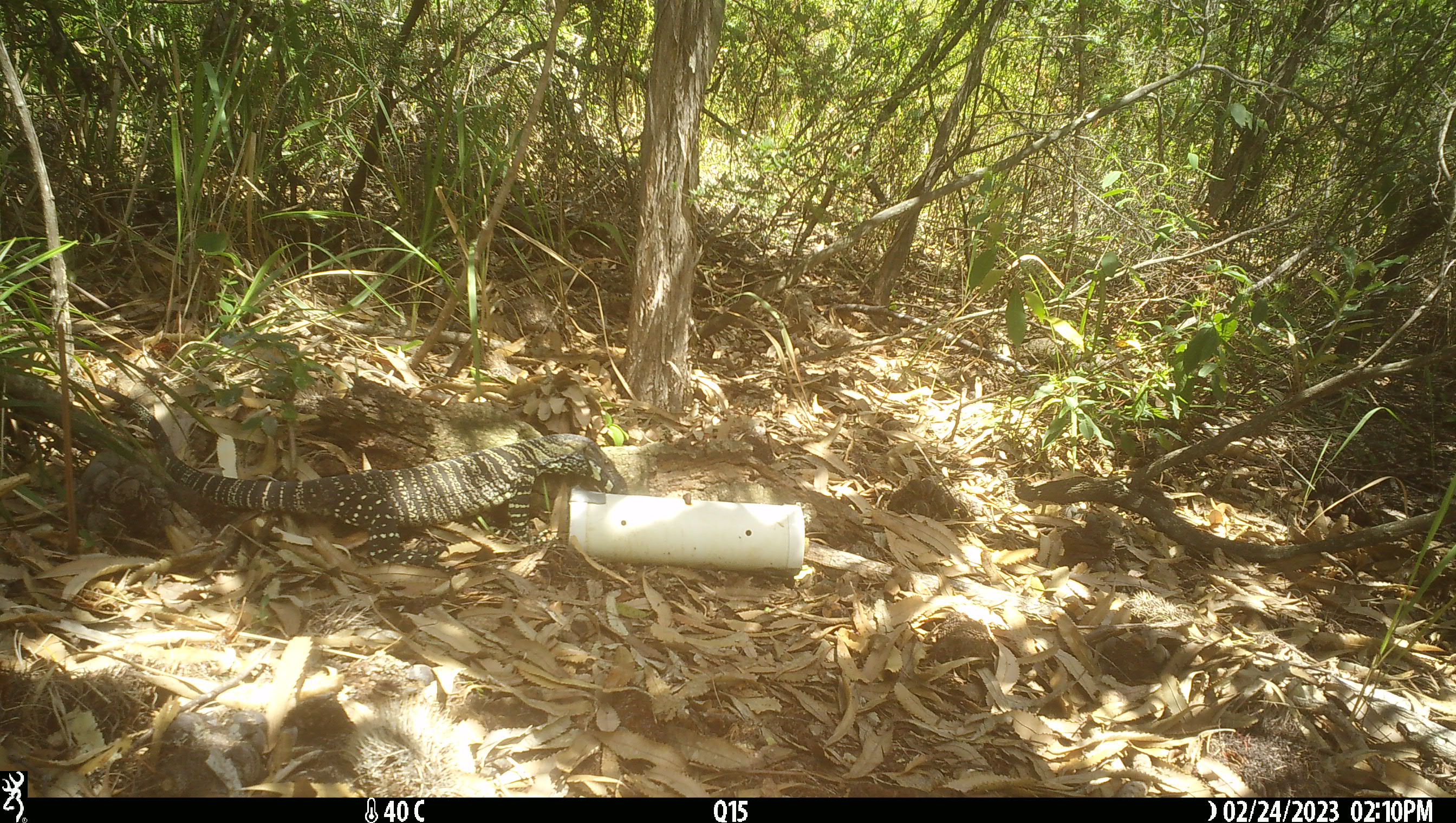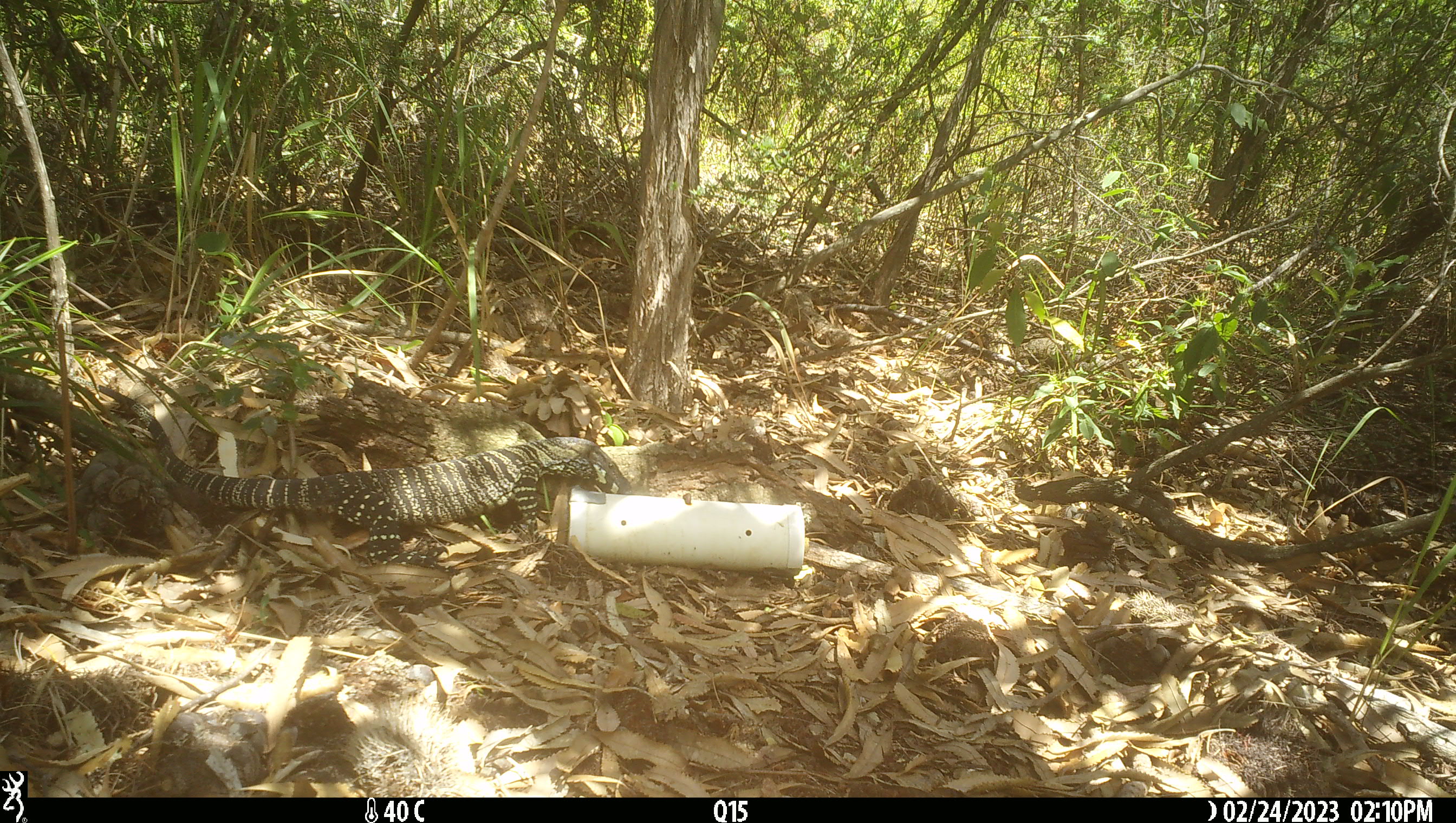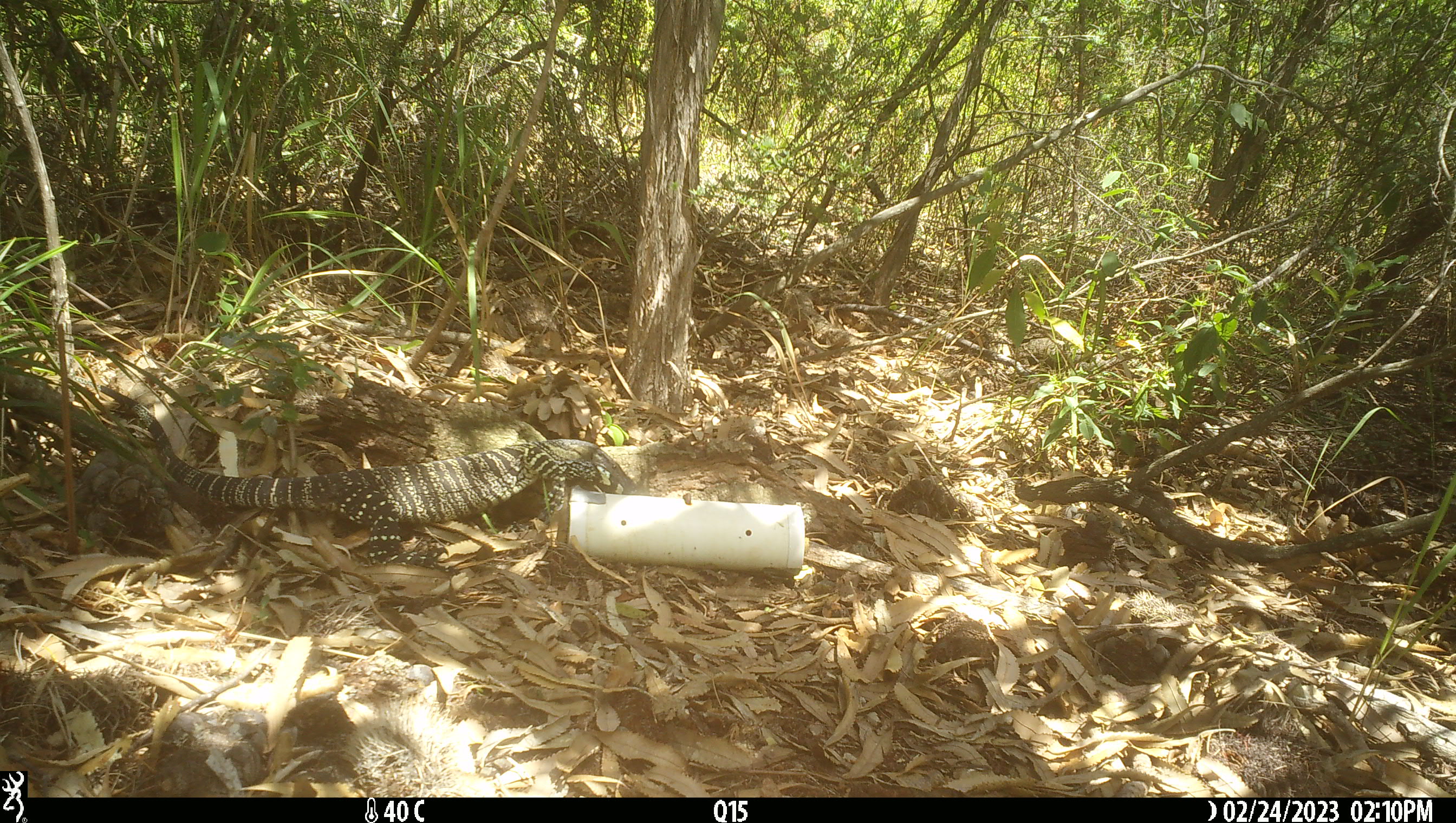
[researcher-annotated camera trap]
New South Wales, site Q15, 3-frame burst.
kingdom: Animalia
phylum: Chordata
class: Reptilia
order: Squamata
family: Varanidae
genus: Varanus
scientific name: Varanus varius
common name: lace monitor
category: goanna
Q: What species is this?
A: Goanna (lace monitor) (Varanus varius).